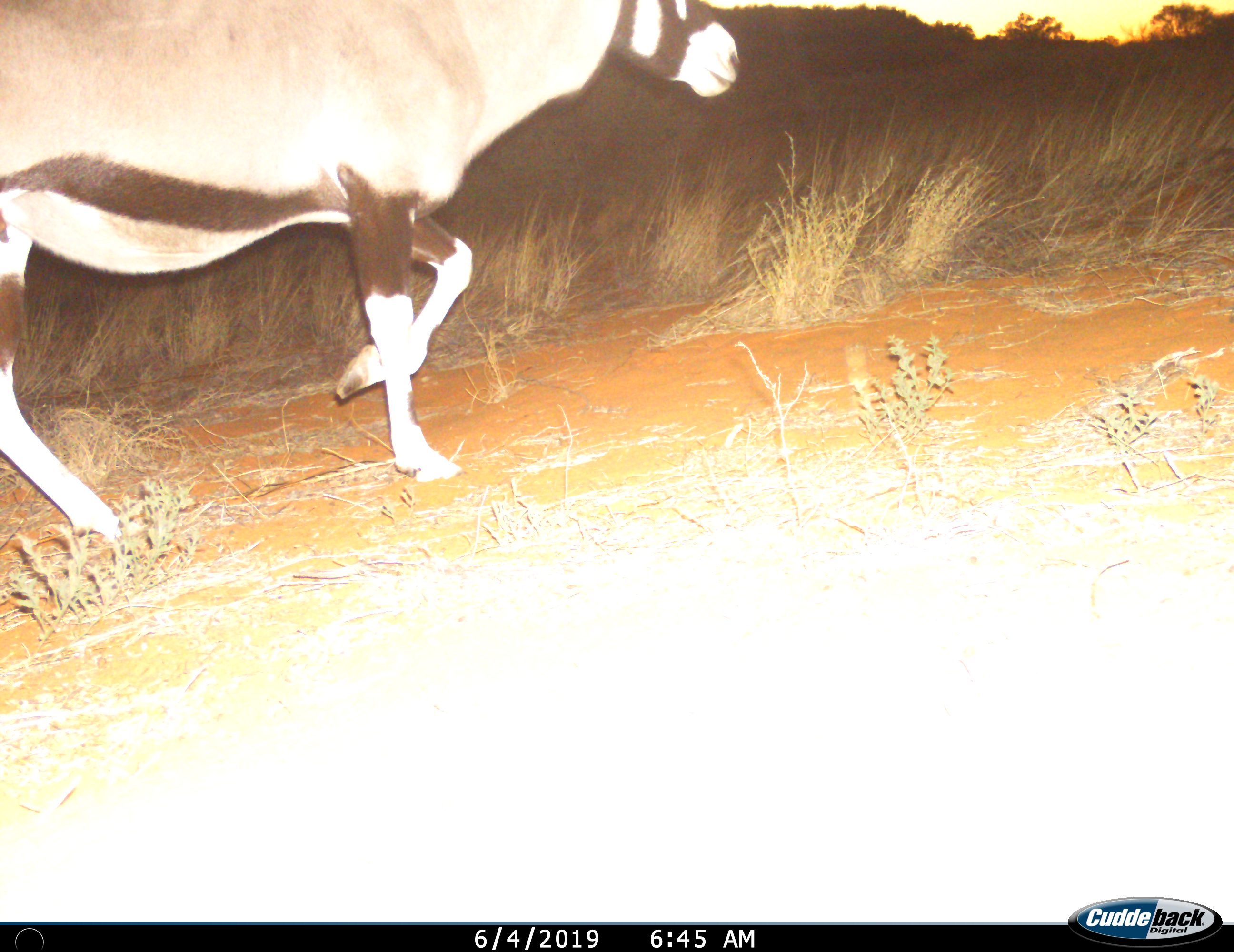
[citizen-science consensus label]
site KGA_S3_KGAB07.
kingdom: Animalia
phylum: Chordata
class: Mammalia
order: Artiodactyla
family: Bovidae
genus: Oryx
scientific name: Oryx gazella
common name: gemsbok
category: oryx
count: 1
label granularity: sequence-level